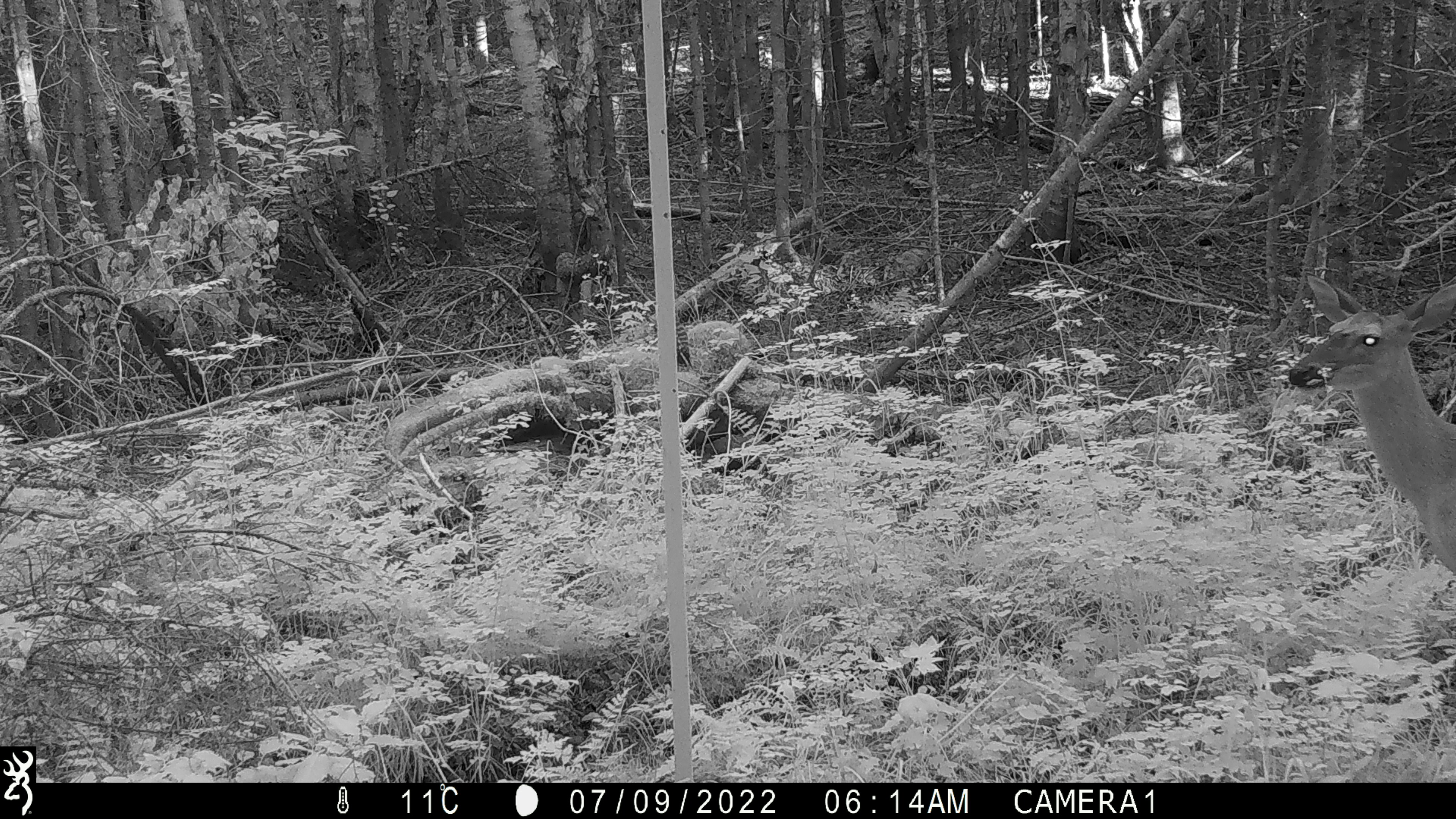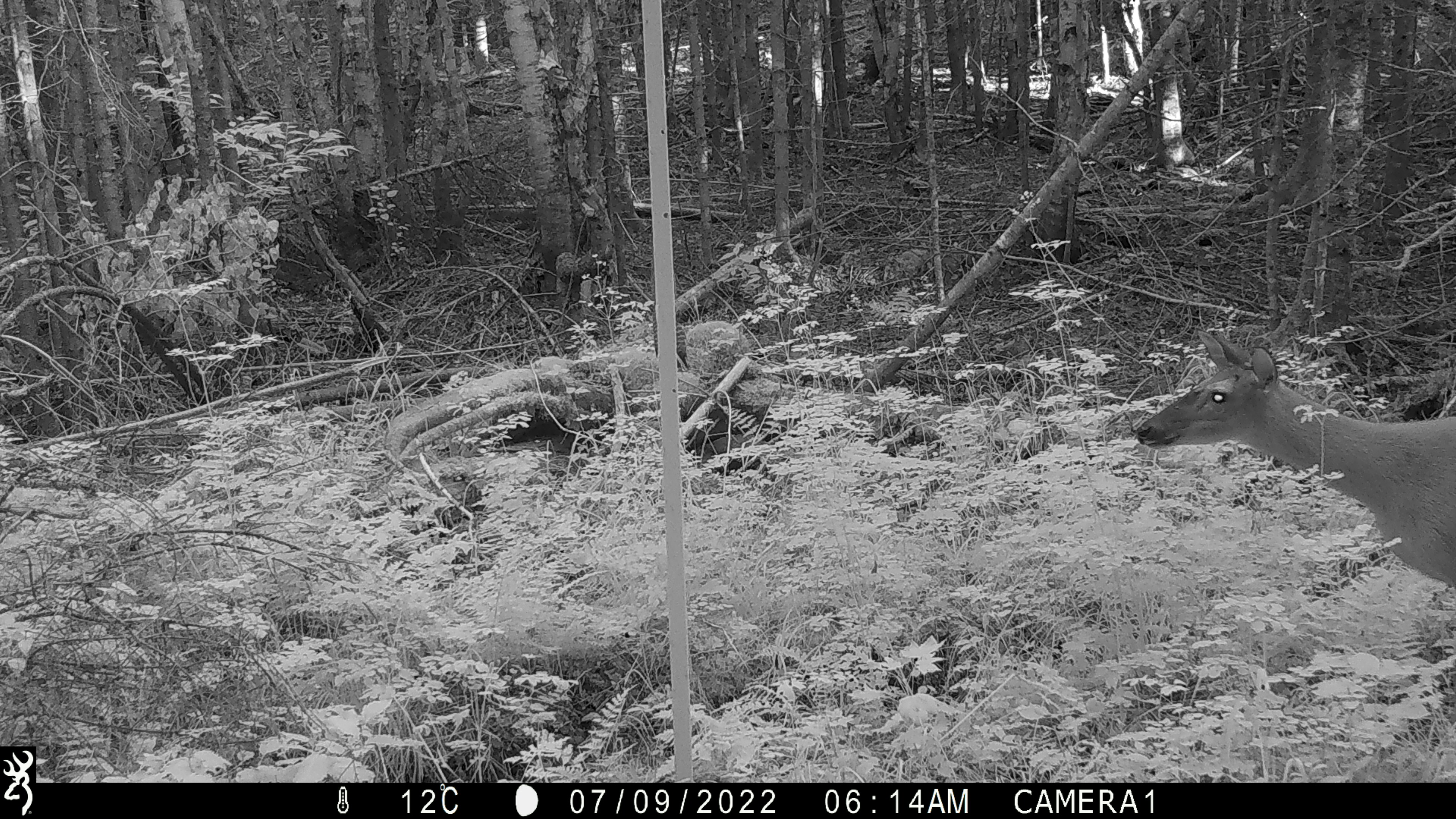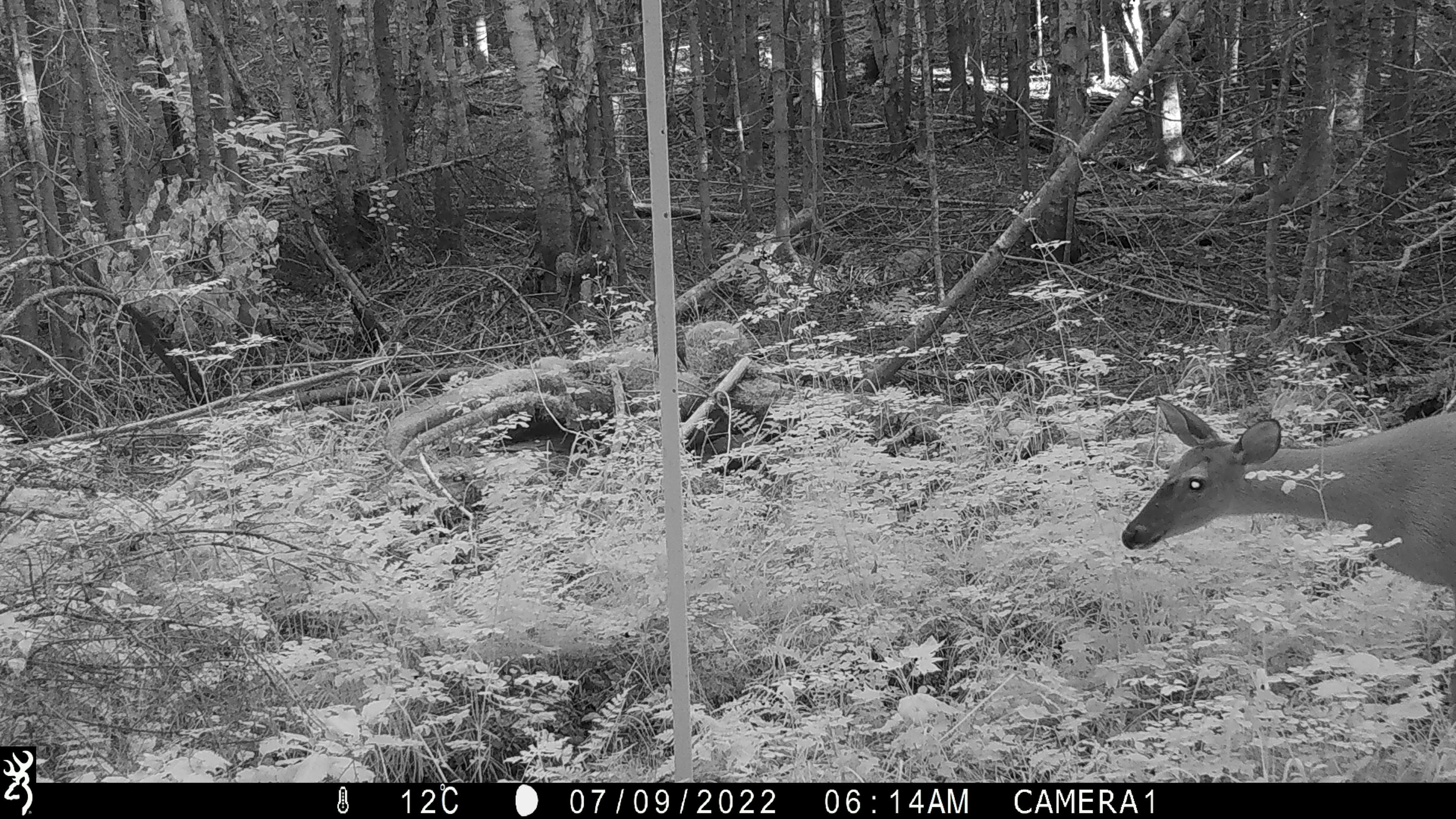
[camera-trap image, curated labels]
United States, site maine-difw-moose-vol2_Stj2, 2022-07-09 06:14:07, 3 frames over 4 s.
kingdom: Animalia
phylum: Chordata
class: Mammalia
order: Artiodactyla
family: Cervidae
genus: Odocoileus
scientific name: Odocoileus virginianus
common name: white-tailed deer